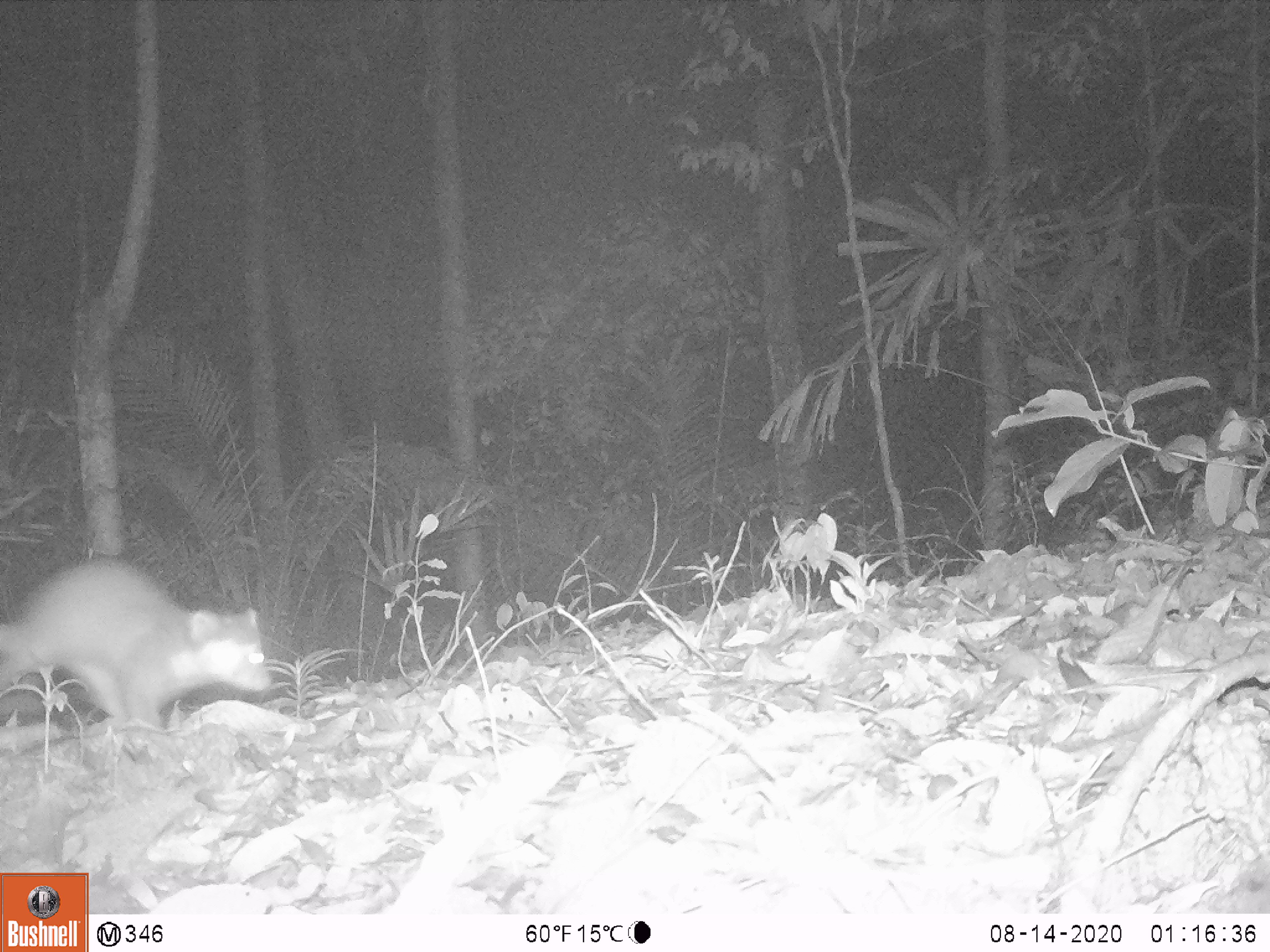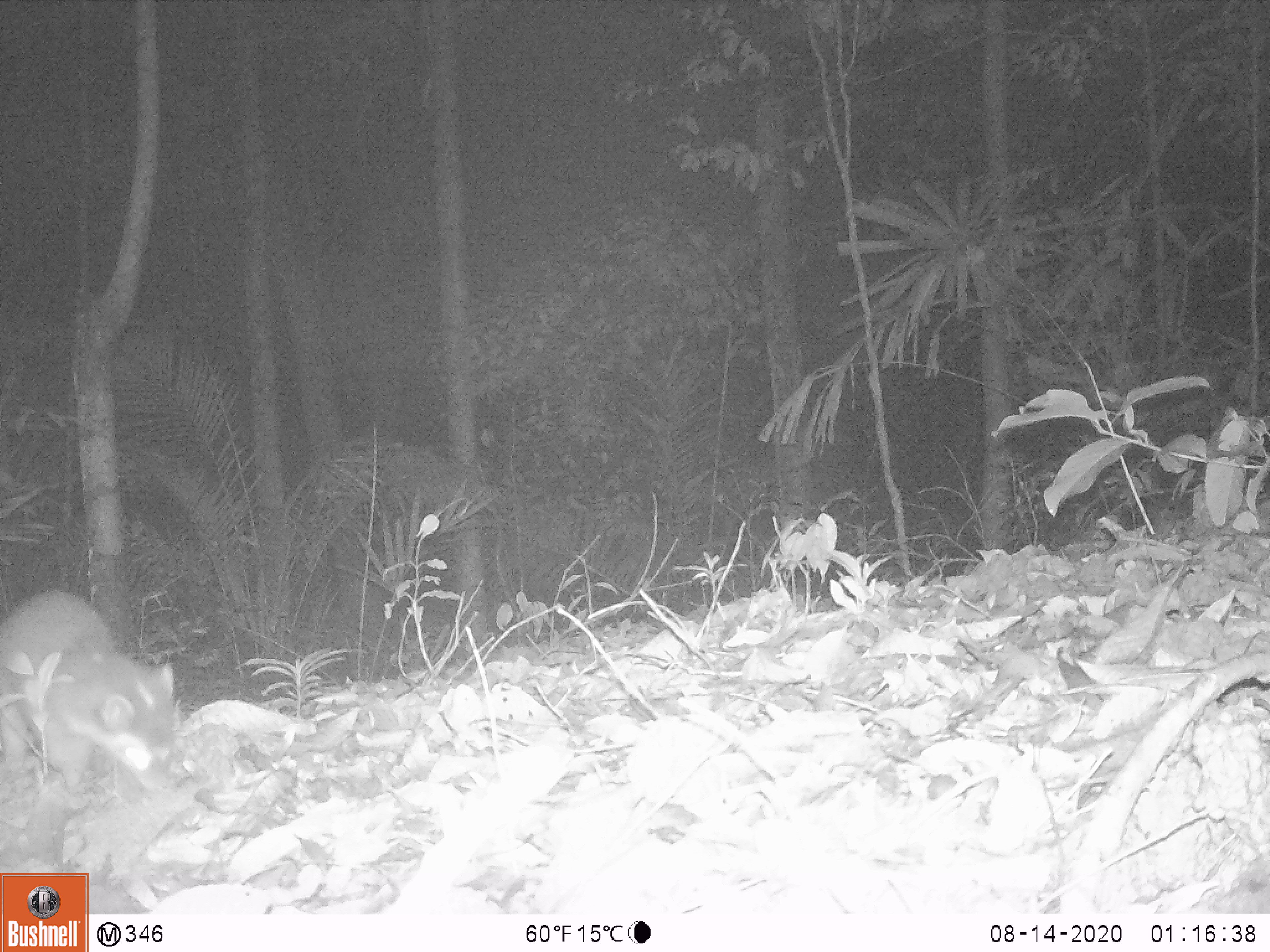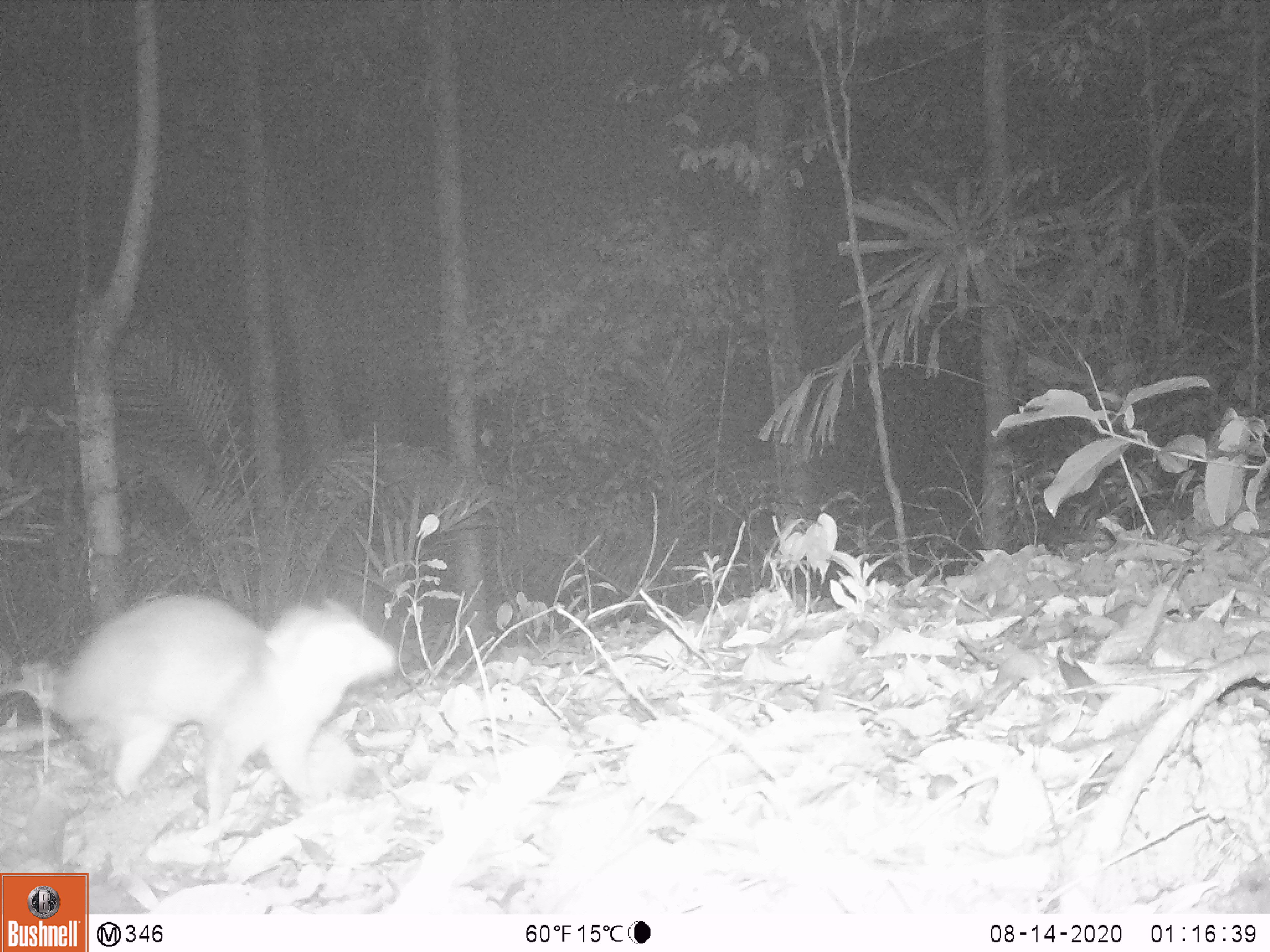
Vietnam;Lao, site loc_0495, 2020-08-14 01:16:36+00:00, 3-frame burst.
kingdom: Animalia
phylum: Chordata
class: Mammalia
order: Carnivora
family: Mustelidae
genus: Melogale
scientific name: Melogale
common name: ferret badger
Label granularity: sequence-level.